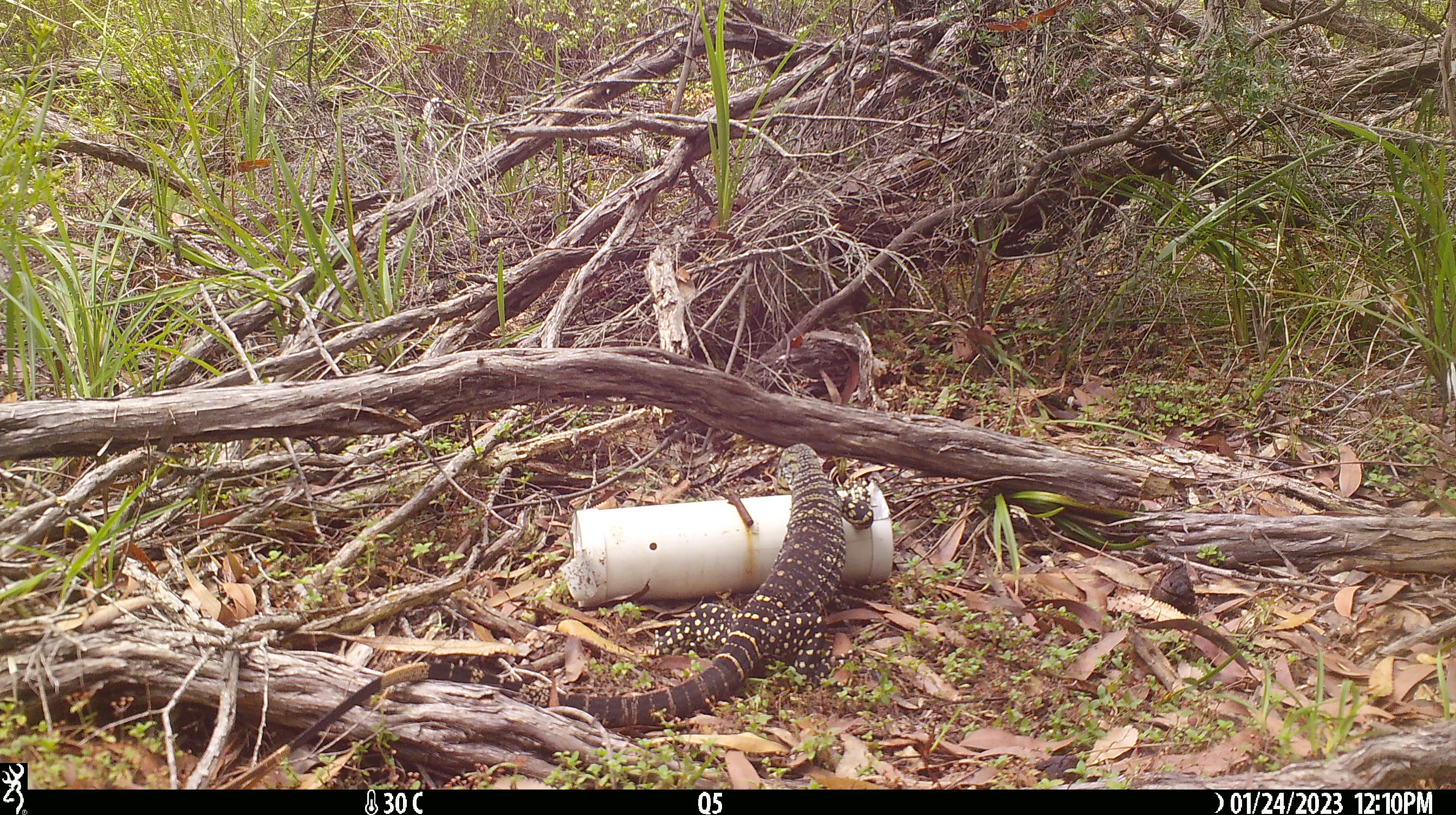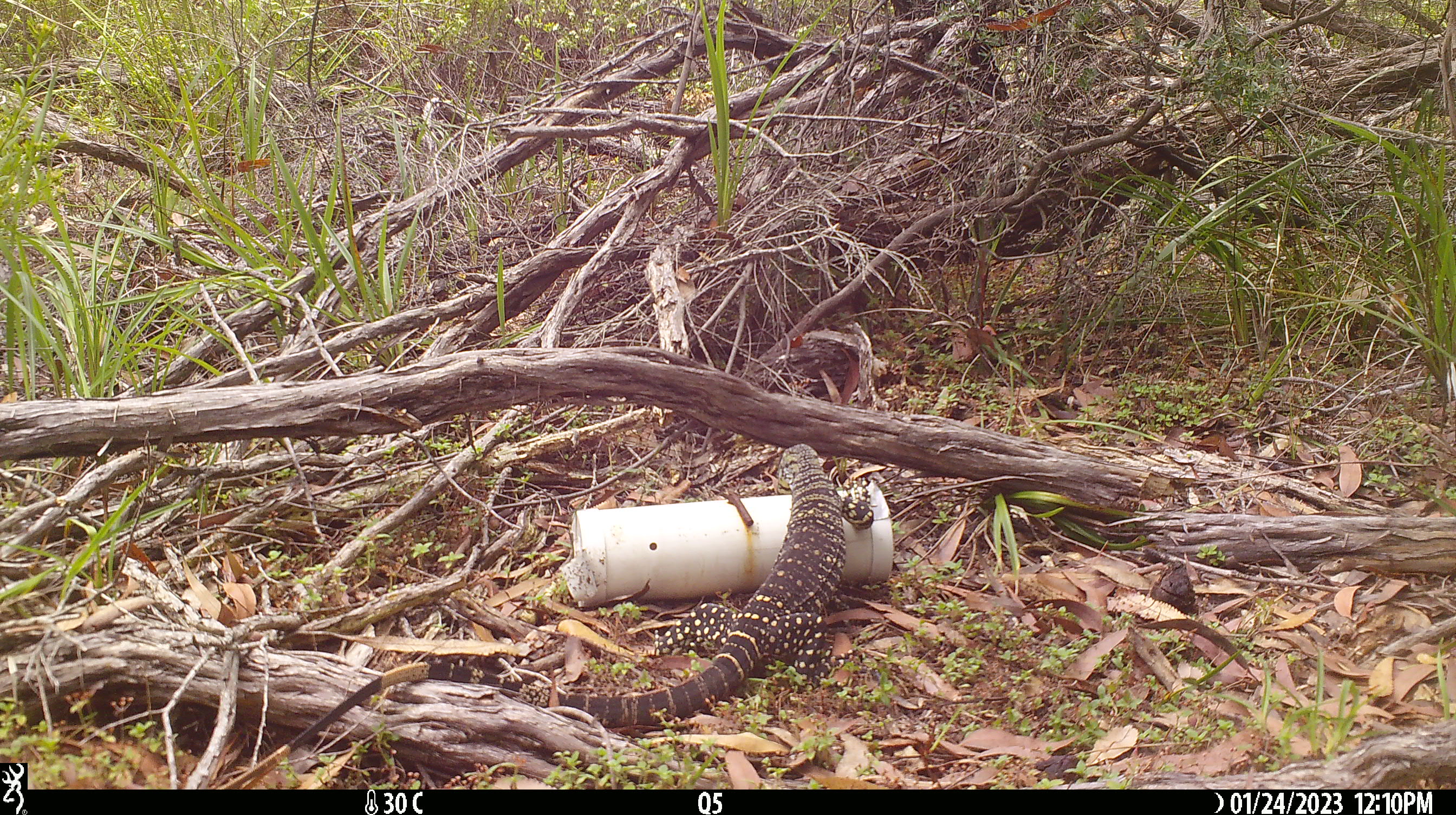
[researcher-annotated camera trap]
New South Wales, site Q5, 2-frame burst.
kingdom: Animalia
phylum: Chordata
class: Reptilia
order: Squamata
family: Varanidae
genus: Varanus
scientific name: Varanus varius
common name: lace monitor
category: goanna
Goanna (lace monitor) (Varanus varius).